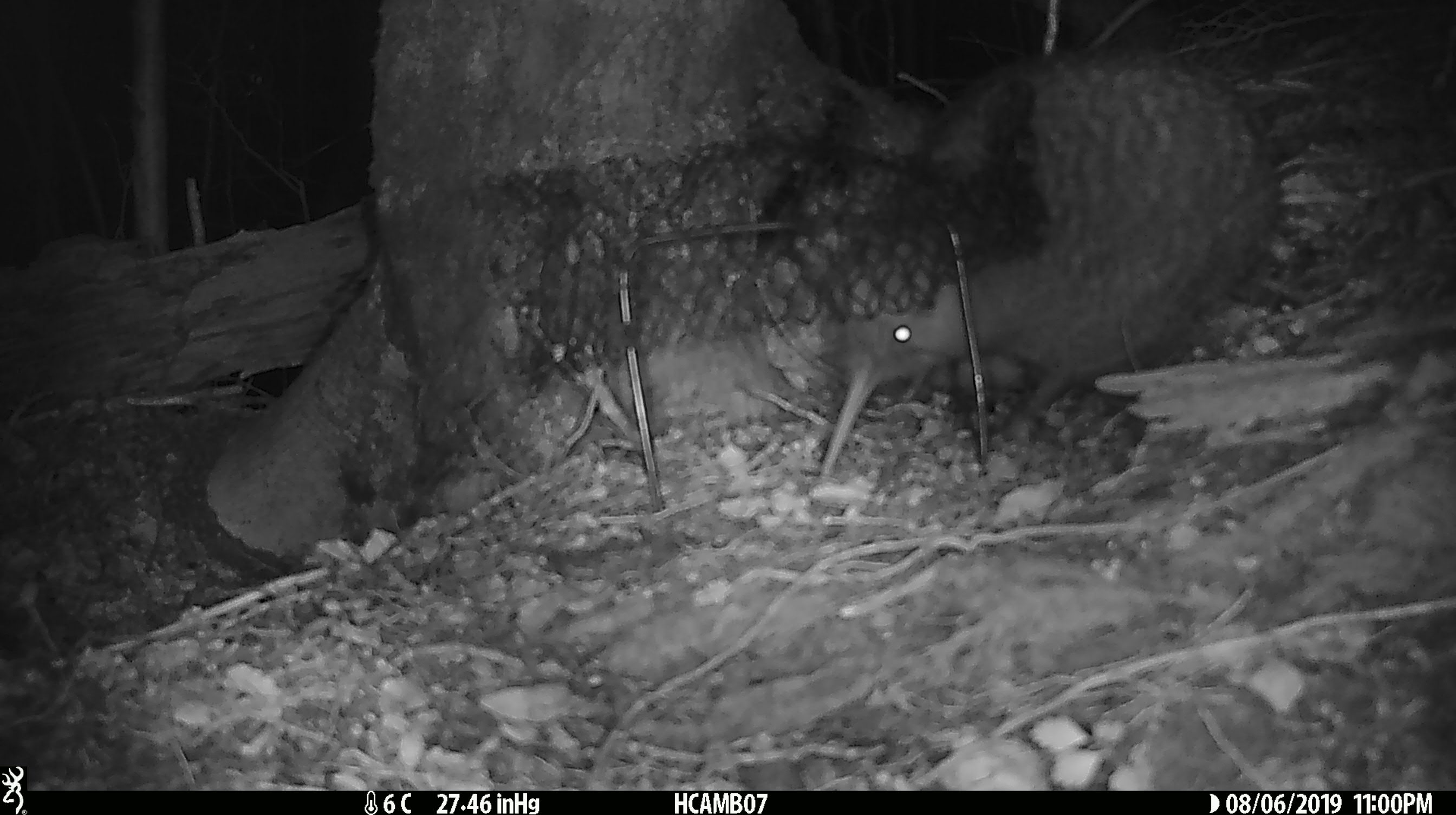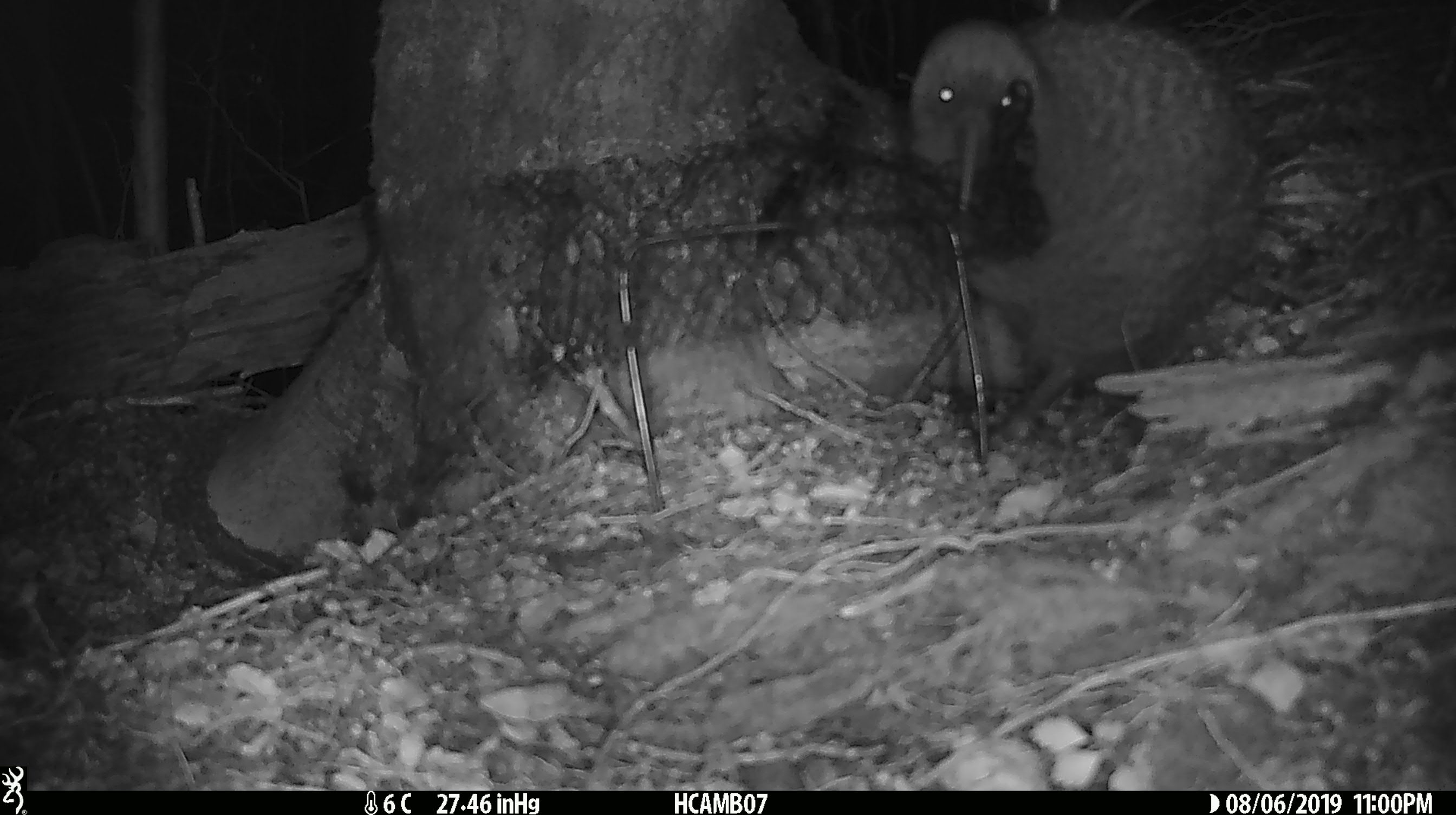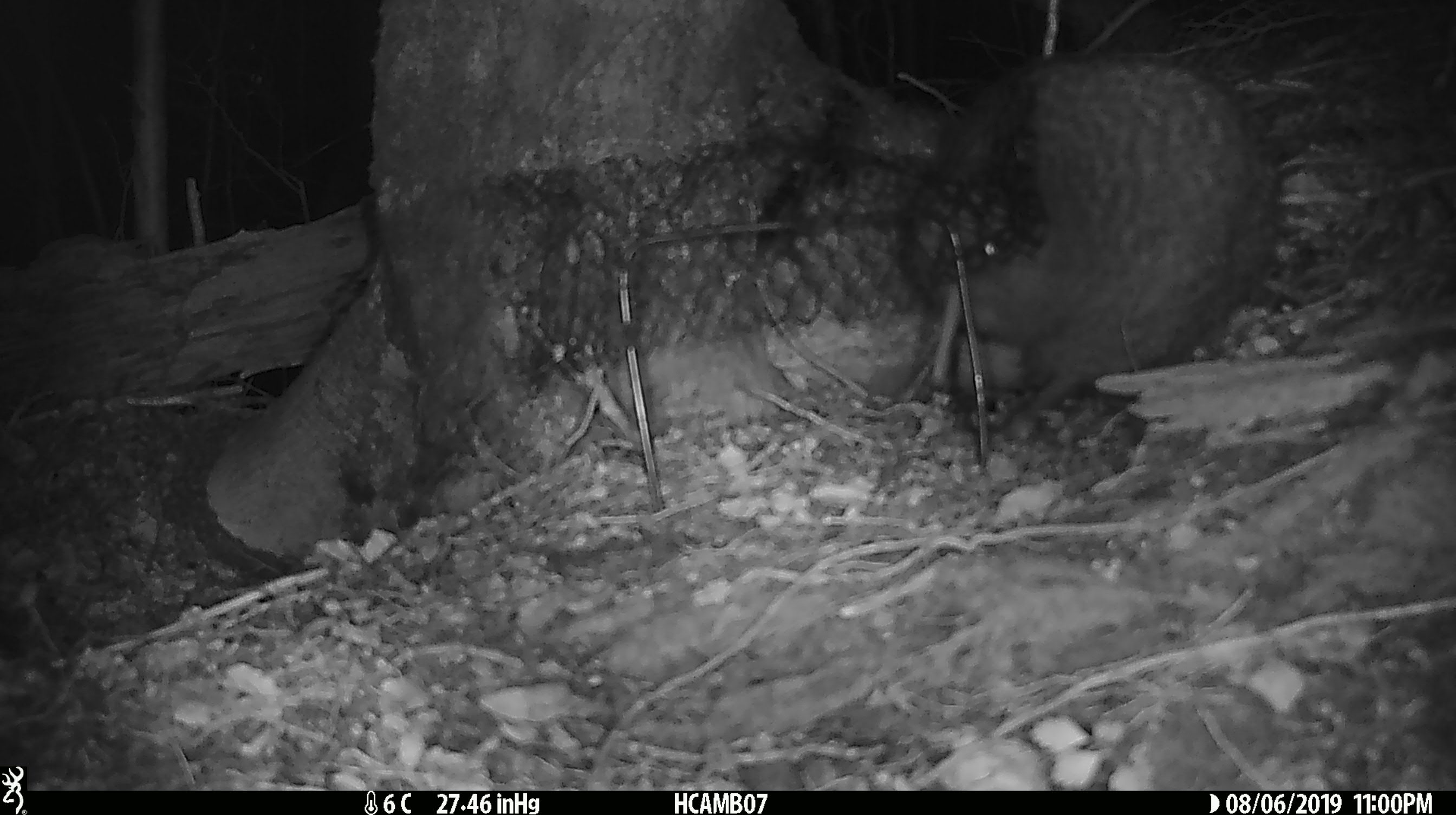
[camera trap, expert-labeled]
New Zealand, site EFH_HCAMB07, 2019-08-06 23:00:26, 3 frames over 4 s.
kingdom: Animalia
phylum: Chordata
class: Aves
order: Apterygiformes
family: Apterygidae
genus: Apteryx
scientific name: Apteryx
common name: kiwi